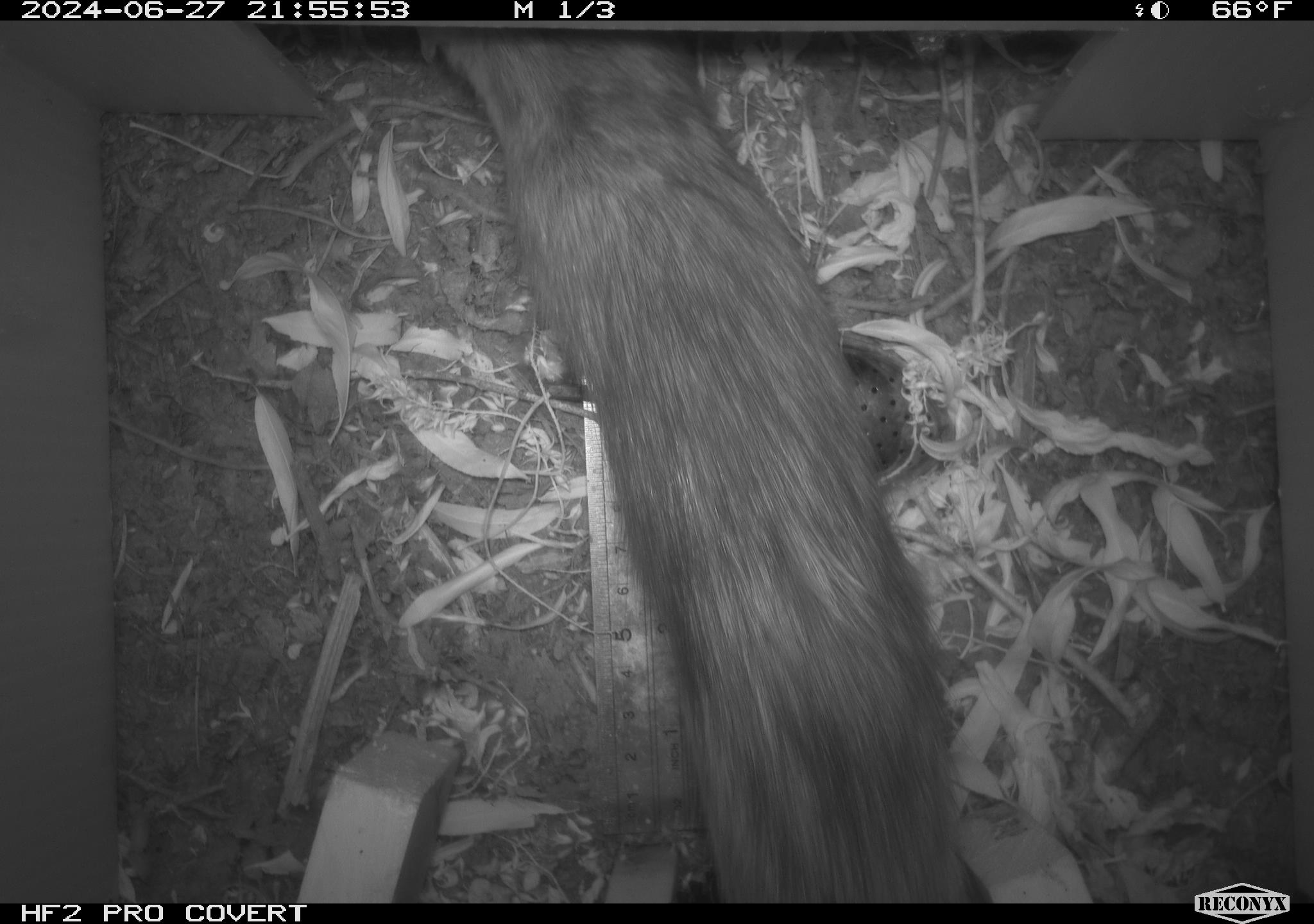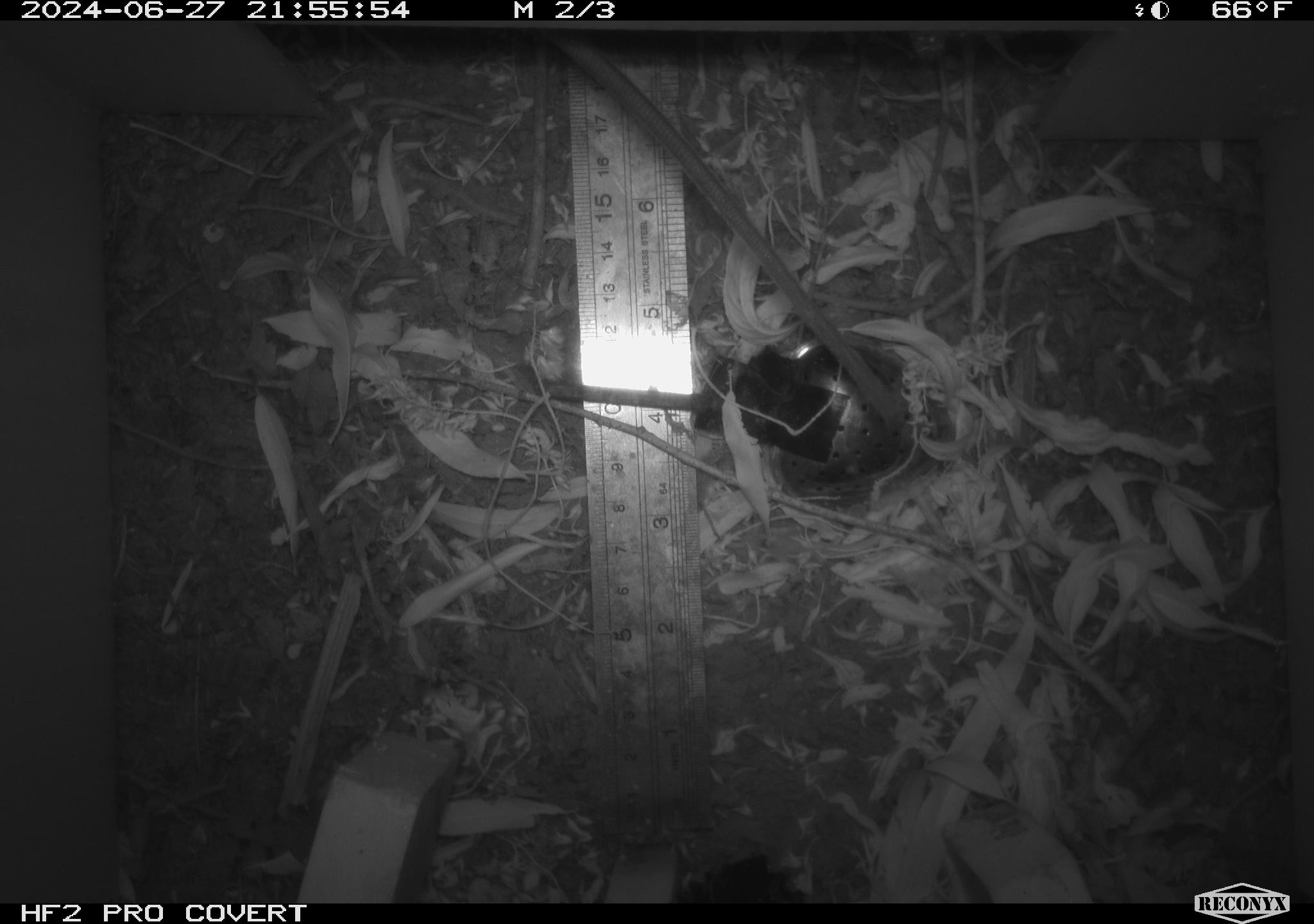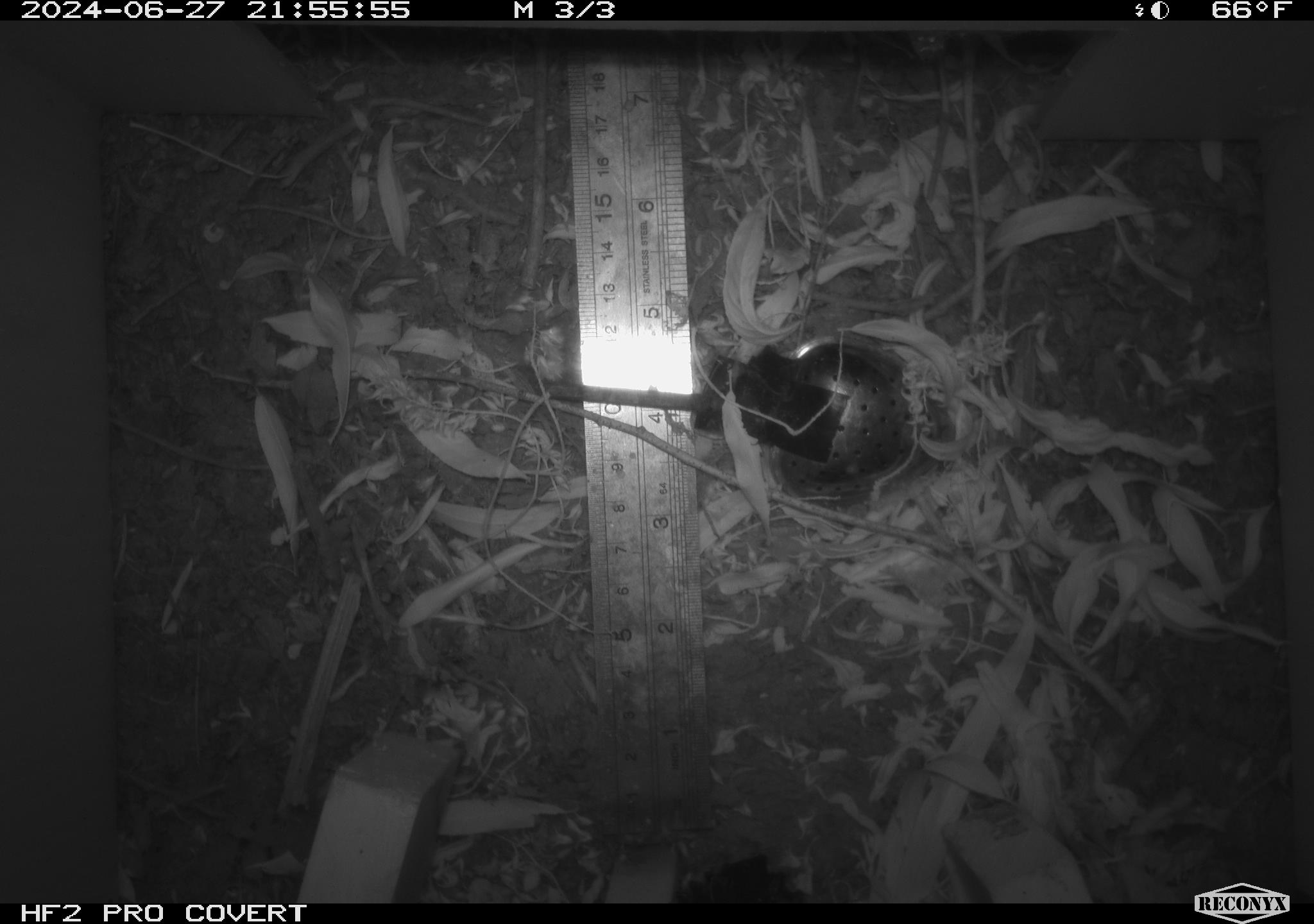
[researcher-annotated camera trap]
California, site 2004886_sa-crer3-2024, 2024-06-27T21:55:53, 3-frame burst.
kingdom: Animalia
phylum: Chordata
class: Mammalia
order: Rodentia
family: Muridae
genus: Rattus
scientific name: Rattus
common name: rat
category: rattus species